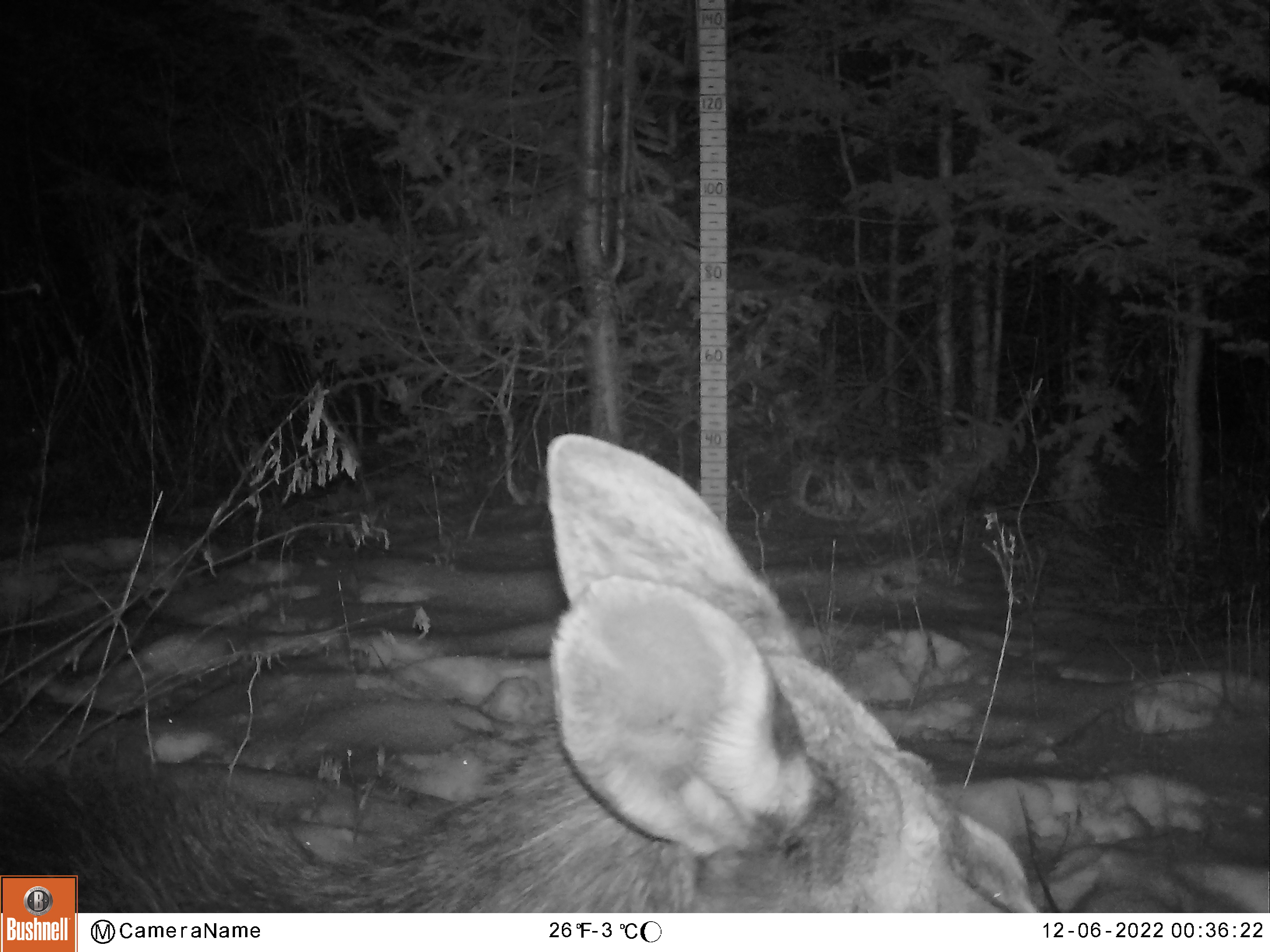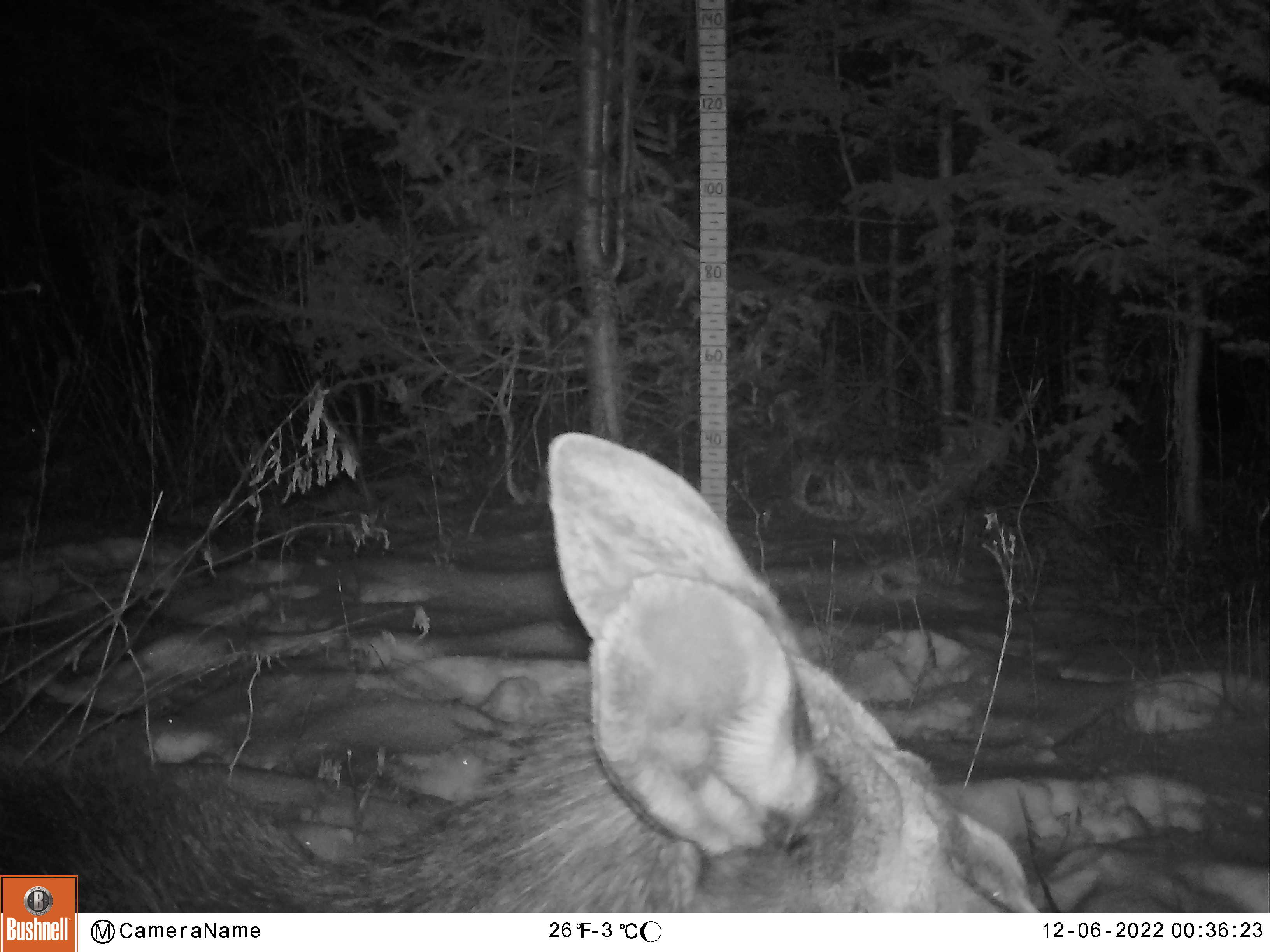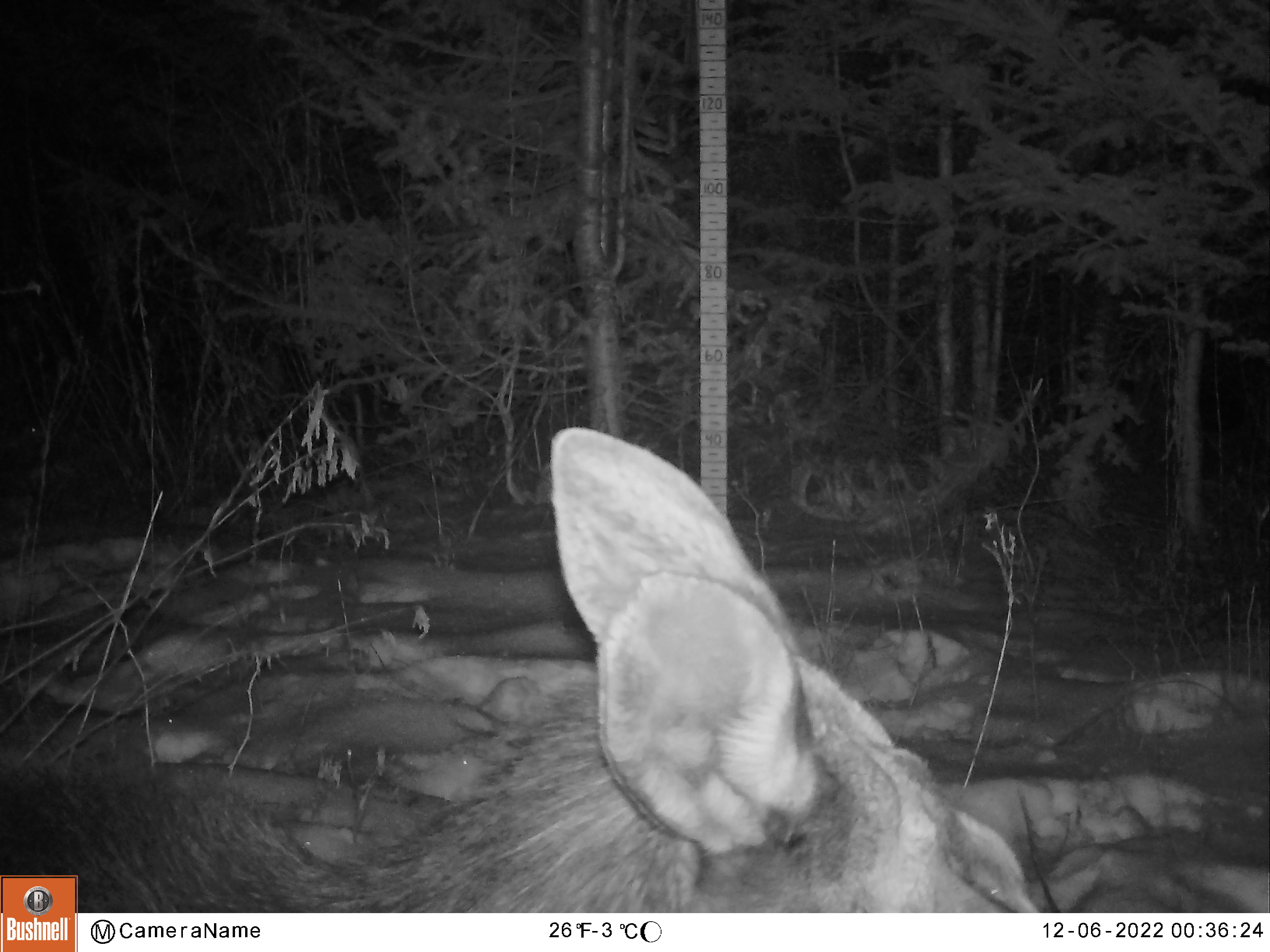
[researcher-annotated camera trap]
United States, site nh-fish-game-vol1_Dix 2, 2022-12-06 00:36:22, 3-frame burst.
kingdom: Animalia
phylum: Chordata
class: Mammalia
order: Artiodactyla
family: Cervidae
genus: Alces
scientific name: Alces alces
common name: moose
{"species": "moose (Alces alces)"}